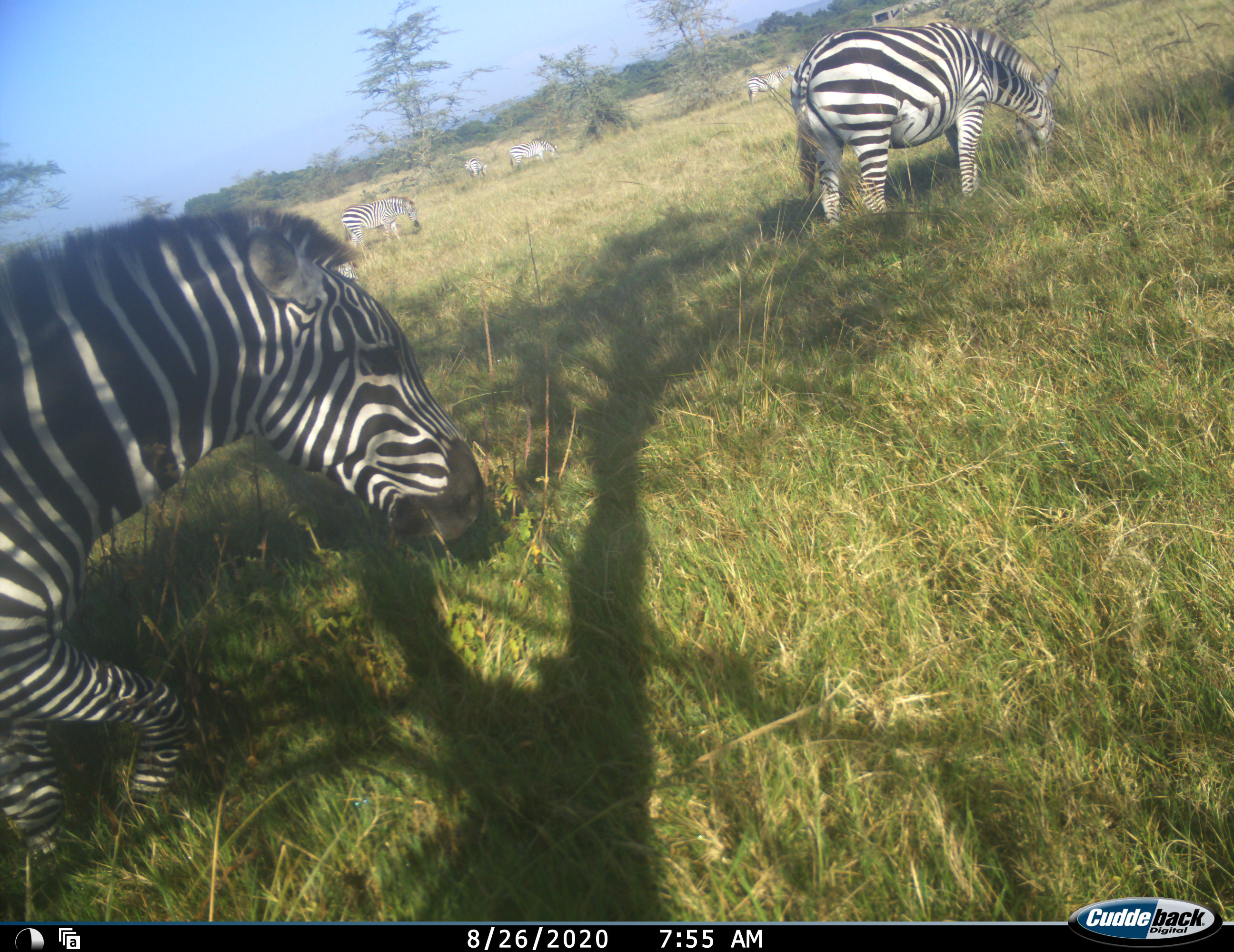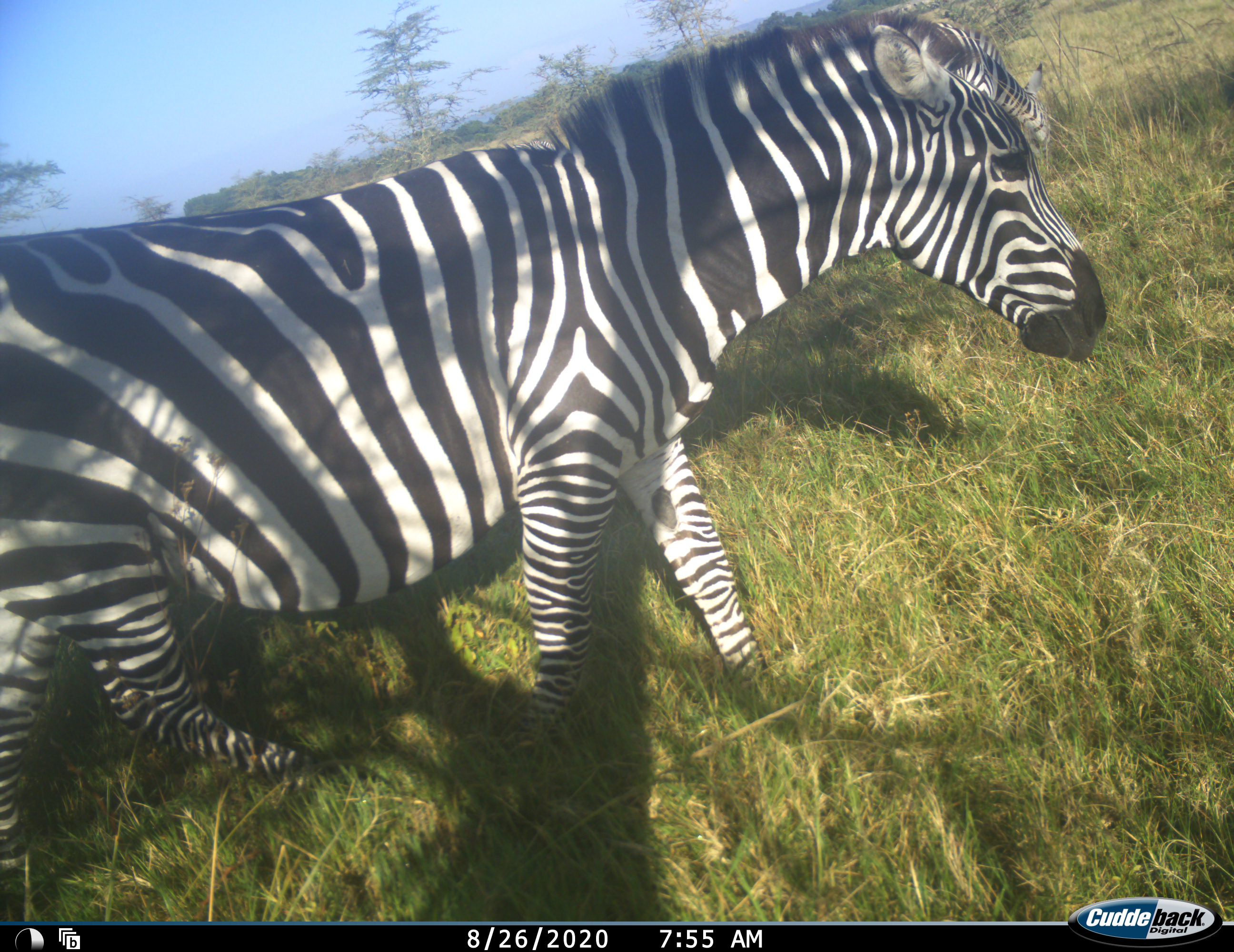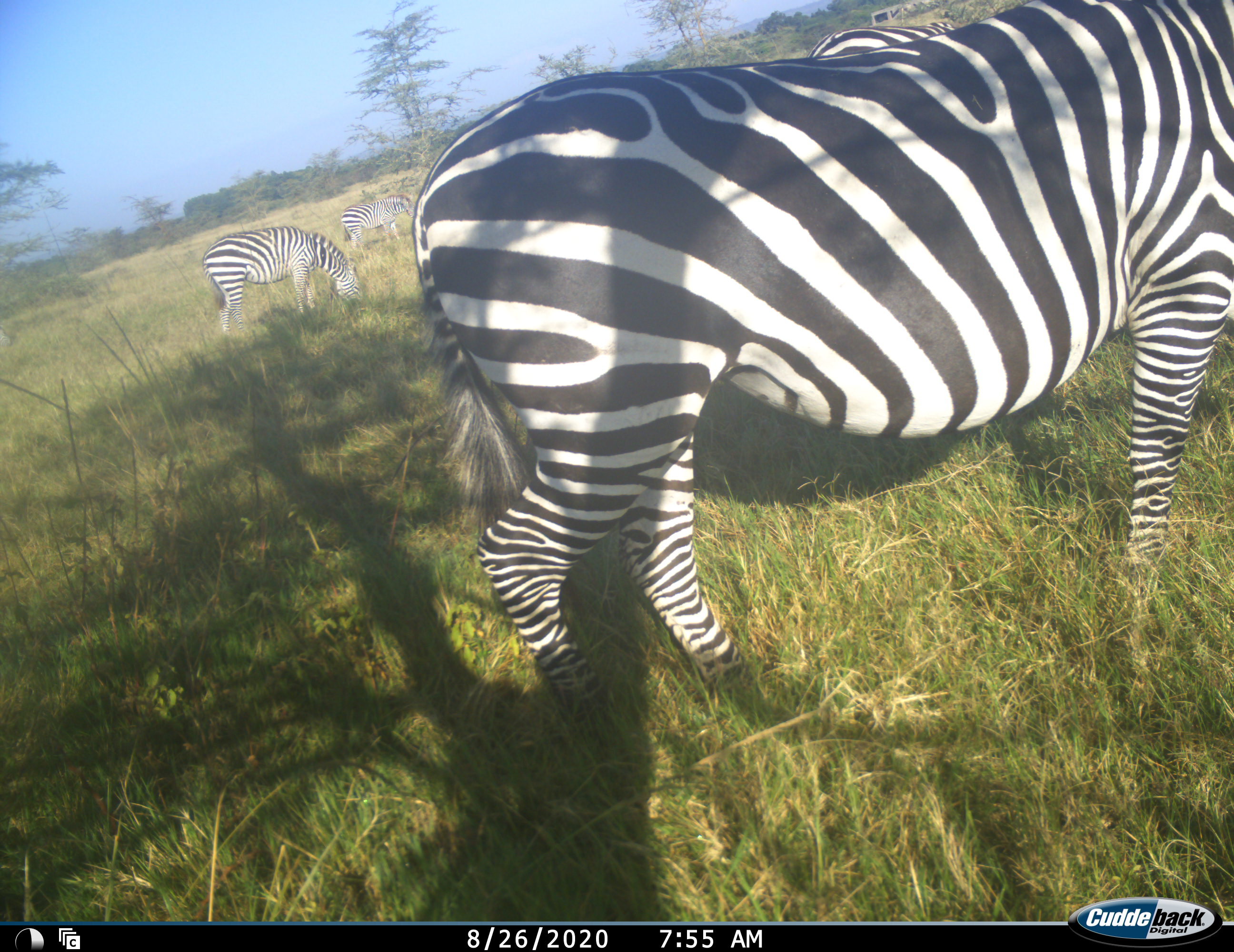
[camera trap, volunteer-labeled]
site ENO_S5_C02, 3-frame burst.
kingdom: Animalia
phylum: Chordata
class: Mammalia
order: Perissodactyla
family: Equidae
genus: Equus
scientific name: Equus quagga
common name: plains zebra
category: zebraplains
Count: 7.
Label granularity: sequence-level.